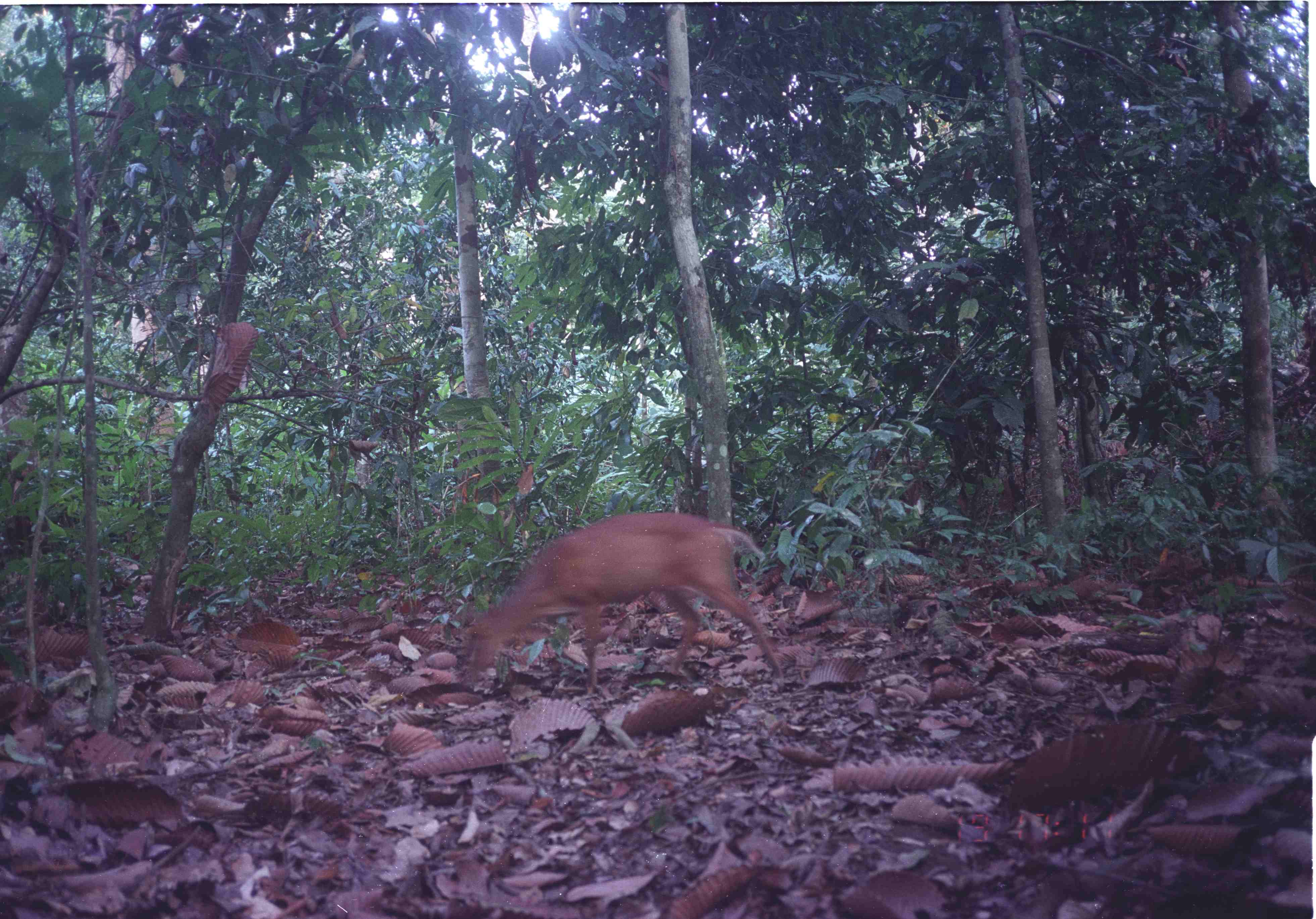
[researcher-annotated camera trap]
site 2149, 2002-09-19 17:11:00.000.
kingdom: Animalia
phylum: Chordata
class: Mammalia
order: Artiodactyla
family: Cervidae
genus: Muntiacus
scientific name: Muntiacus muntjak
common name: southern red muntjac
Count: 1.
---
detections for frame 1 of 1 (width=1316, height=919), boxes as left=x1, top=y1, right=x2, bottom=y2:
muntiacus muntjak: left=463, top=509, right=786, bottom=699